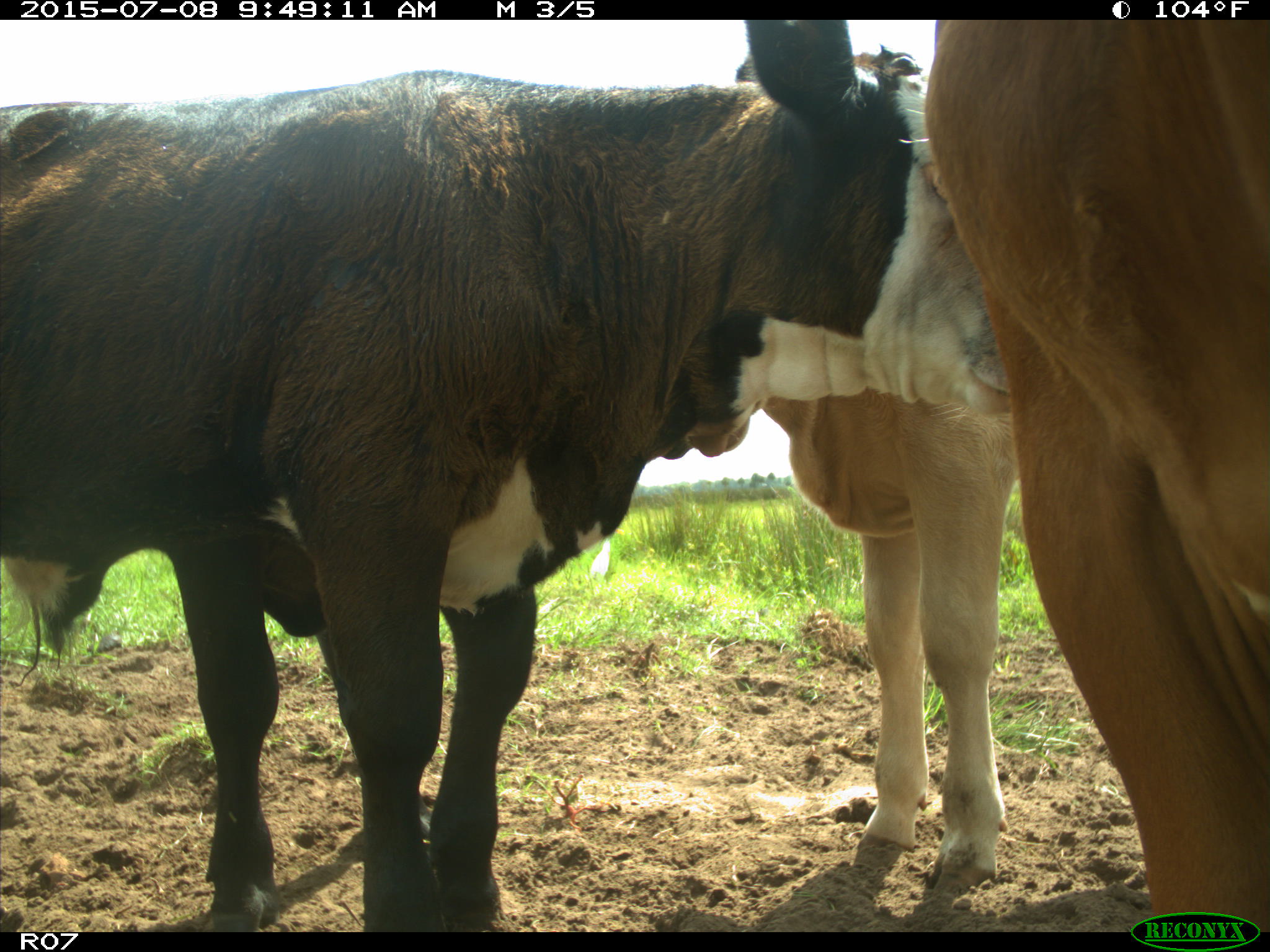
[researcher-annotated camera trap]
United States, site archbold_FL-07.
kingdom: Animalia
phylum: Chordata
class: Mammalia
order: Artiodactyla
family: Bovidae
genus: Bos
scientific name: Bos taurus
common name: domestic cow